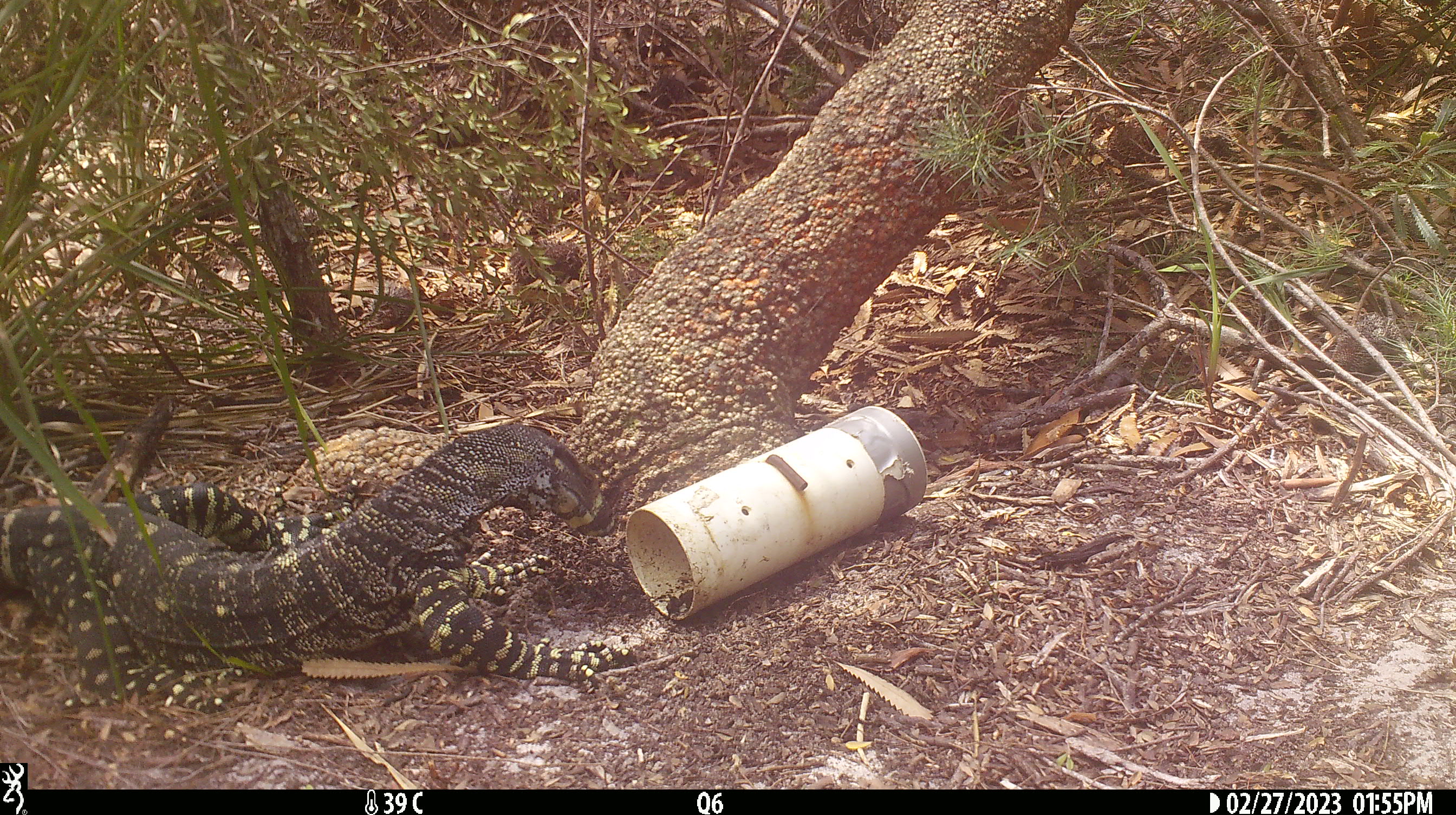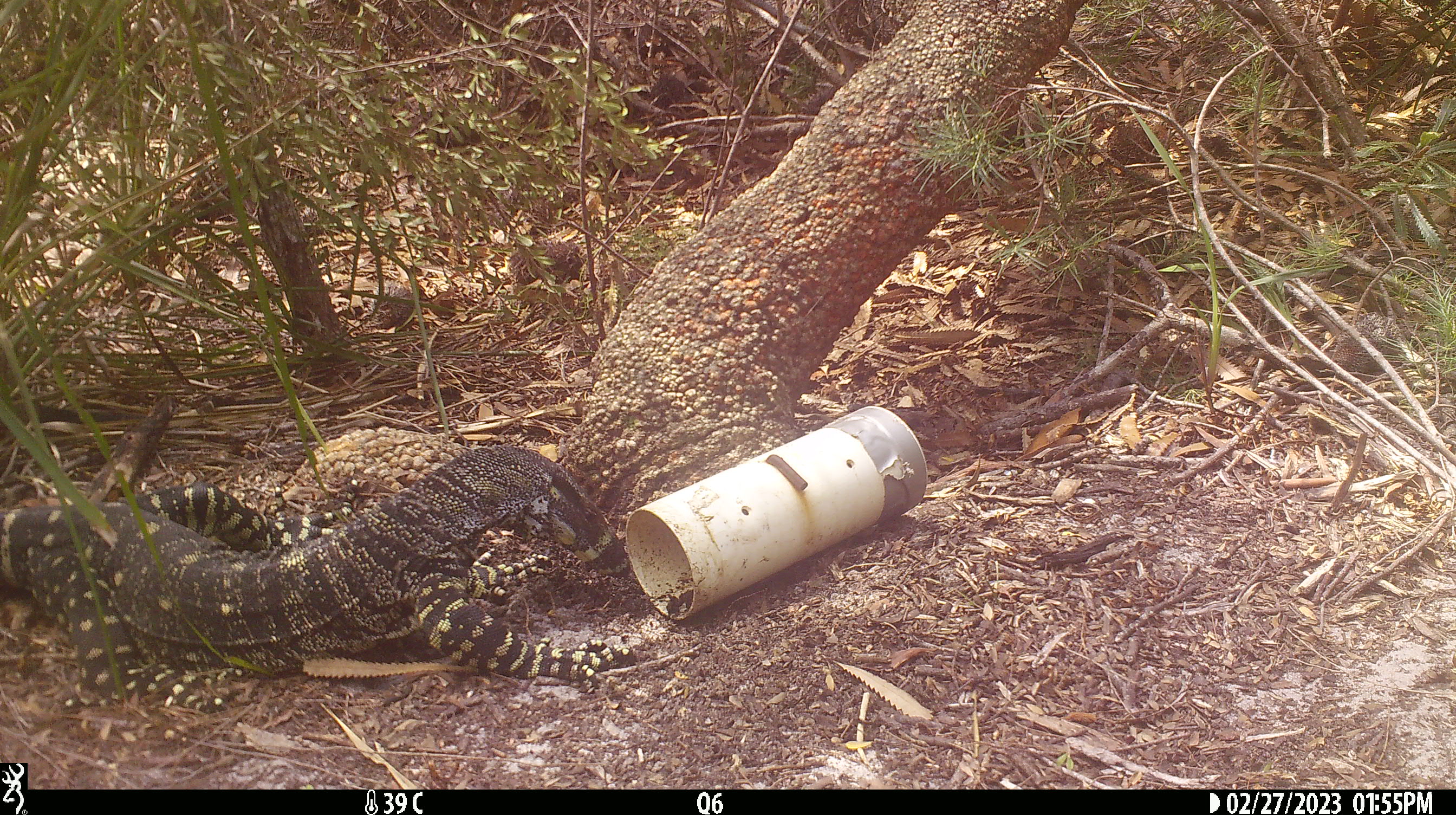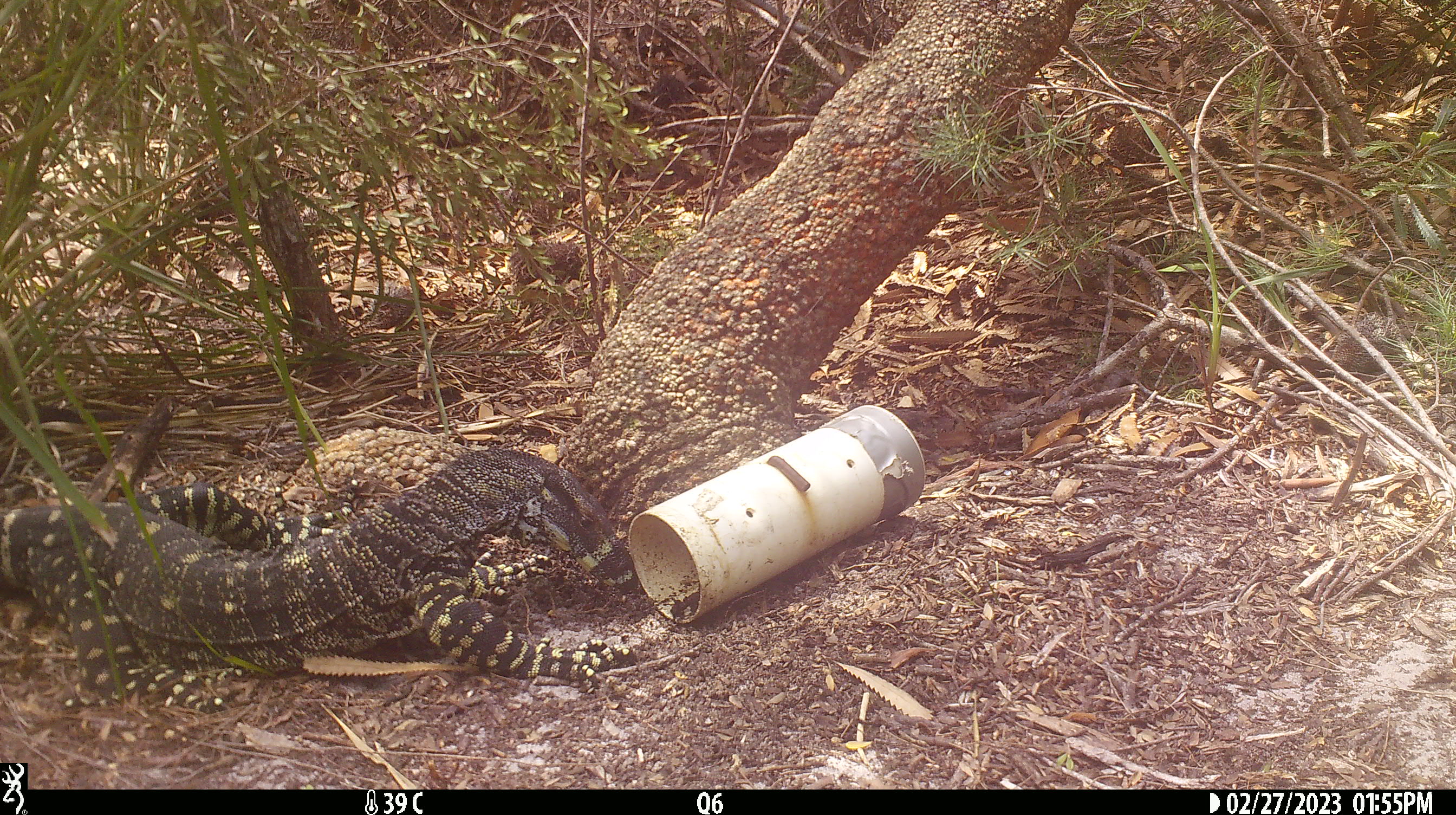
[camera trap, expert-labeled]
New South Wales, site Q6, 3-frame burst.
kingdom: Animalia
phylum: Chordata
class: Reptilia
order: Squamata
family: Varanidae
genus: Varanus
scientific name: Varanus varius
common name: lace monitor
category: goanna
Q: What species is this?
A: Goanna (lace monitor) (Varanus varius).